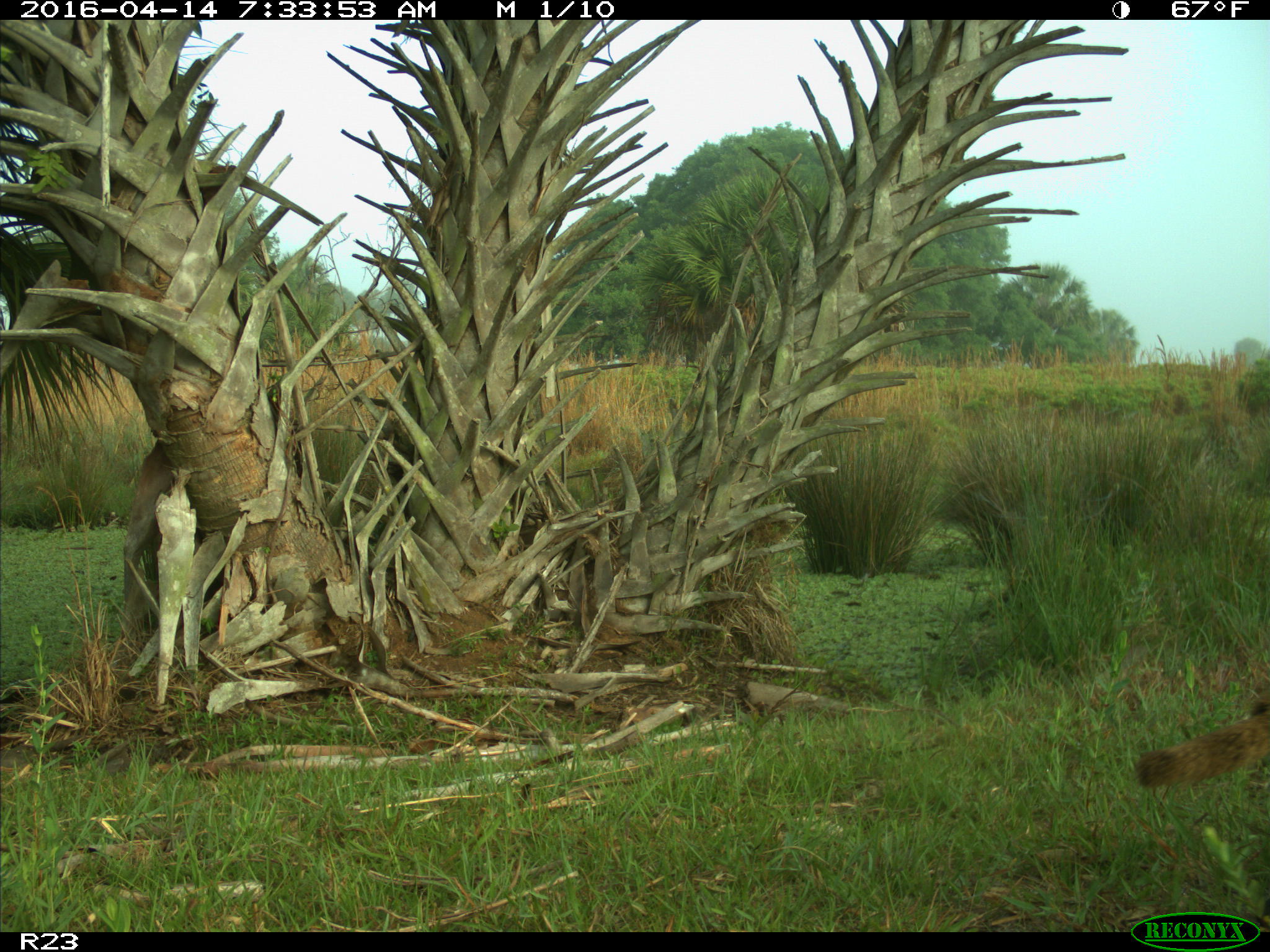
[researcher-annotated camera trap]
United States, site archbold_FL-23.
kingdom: Animalia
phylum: Chordata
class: Mammalia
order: Carnivora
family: Procyonidae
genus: Procyon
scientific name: Procyon lotor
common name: common raccoon